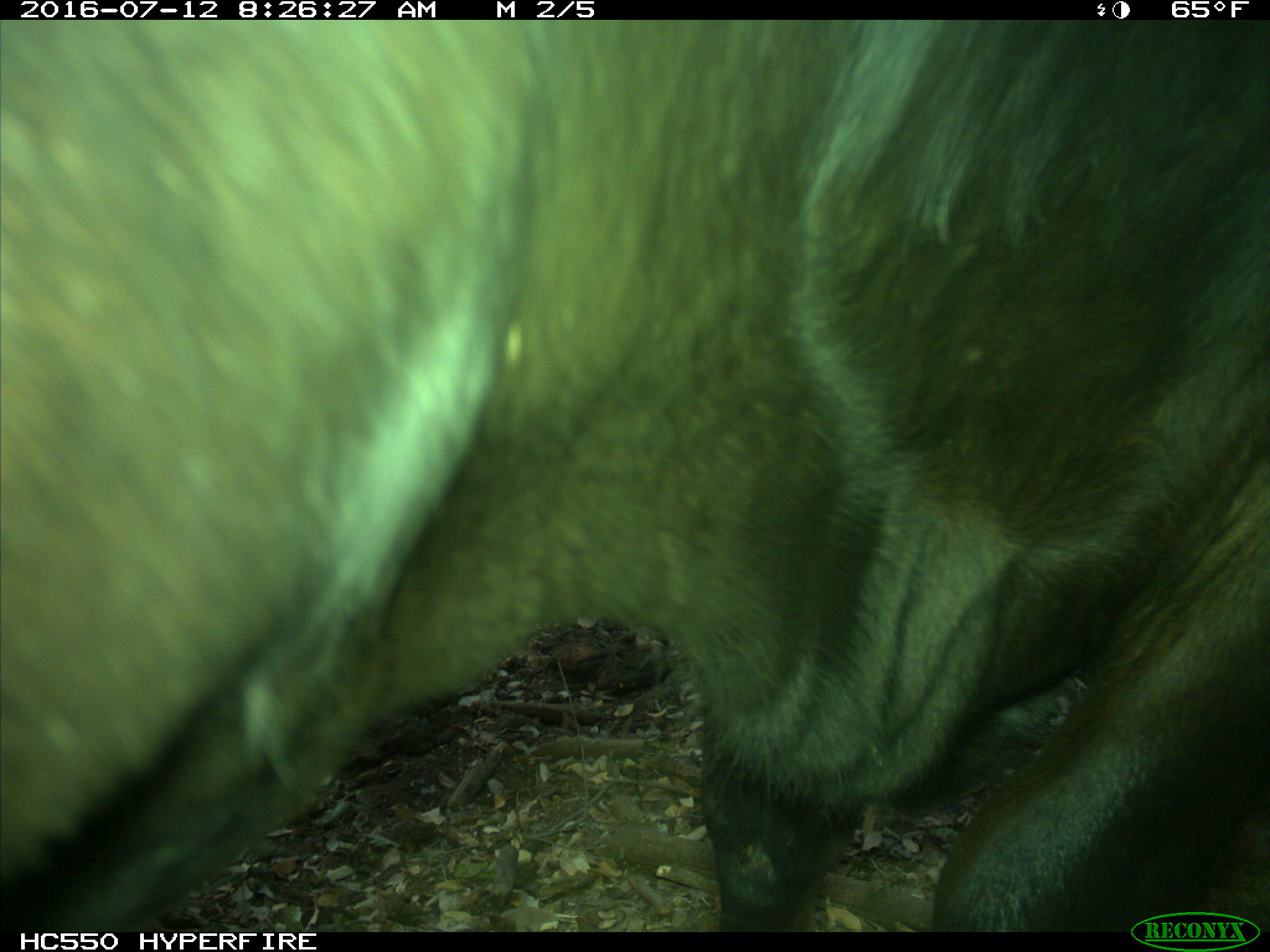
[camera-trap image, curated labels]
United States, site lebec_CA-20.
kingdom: Animalia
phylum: Chordata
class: Mammalia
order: Artiodactyla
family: Bovidae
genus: Bos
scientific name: Bos taurus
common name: domestic cow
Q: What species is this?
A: Bos taurus (domestic cow).